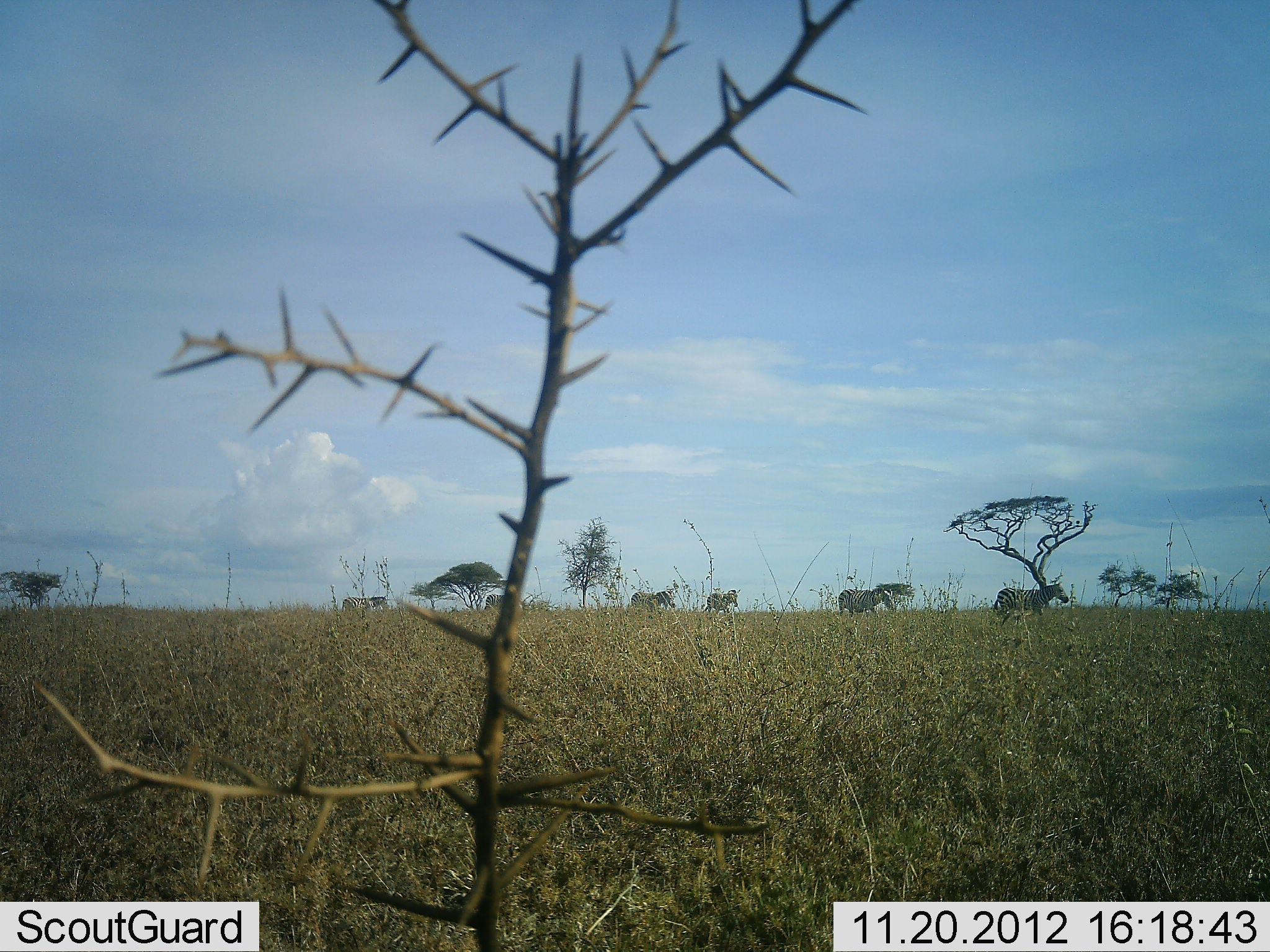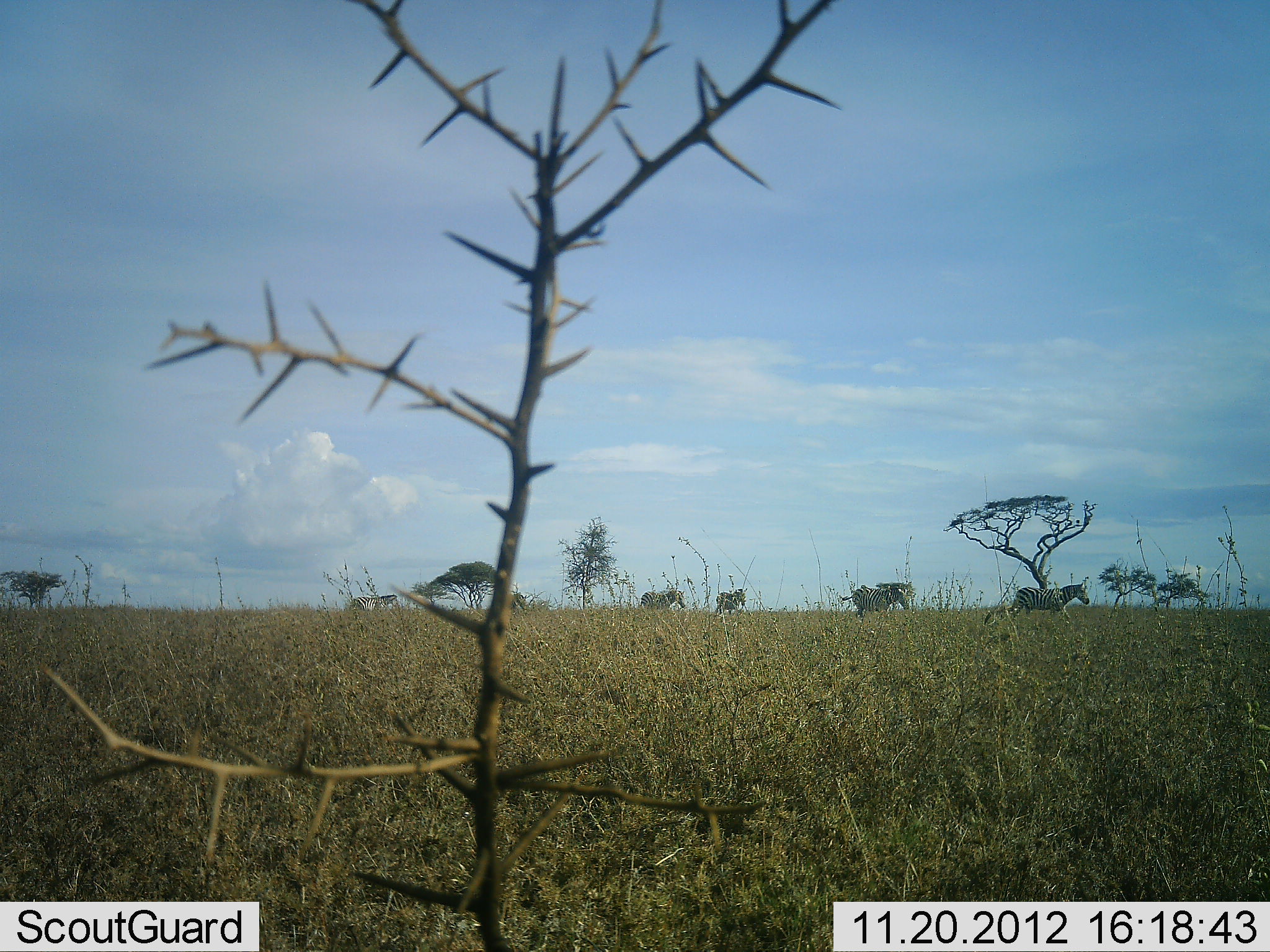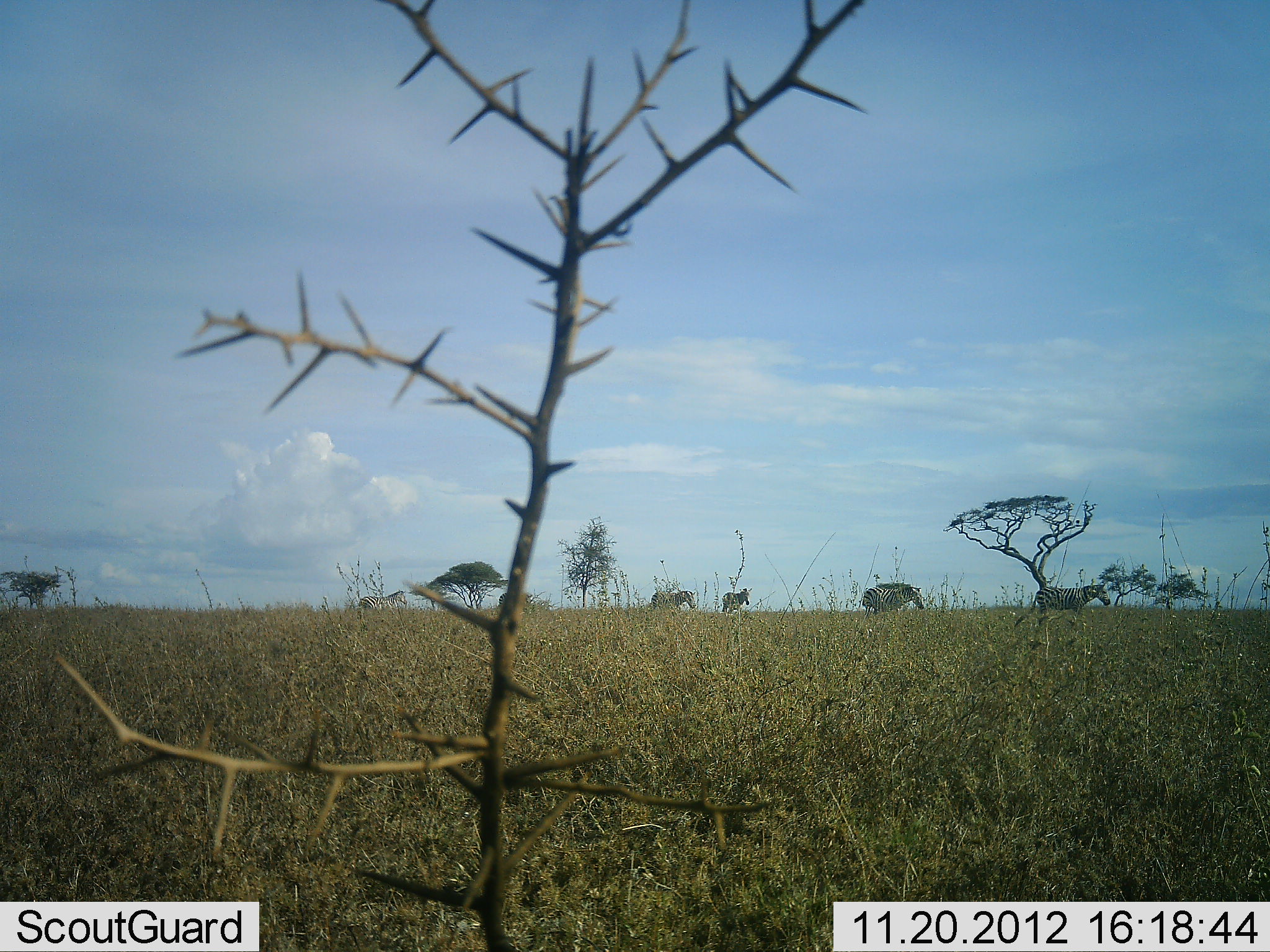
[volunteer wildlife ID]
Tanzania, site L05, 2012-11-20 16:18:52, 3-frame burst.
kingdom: Animalia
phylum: Chordata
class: Mammalia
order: Perissodactyla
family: Equidae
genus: Equus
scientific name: Equus quagga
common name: plains zebra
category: zebra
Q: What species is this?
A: Zebra (plains zebra) (Equus quagga).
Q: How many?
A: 6.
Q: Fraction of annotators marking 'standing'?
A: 0%.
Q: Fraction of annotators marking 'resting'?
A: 0%.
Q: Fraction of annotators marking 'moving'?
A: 100%.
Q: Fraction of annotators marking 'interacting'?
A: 0%.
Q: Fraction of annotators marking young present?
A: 0%.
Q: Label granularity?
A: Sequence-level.